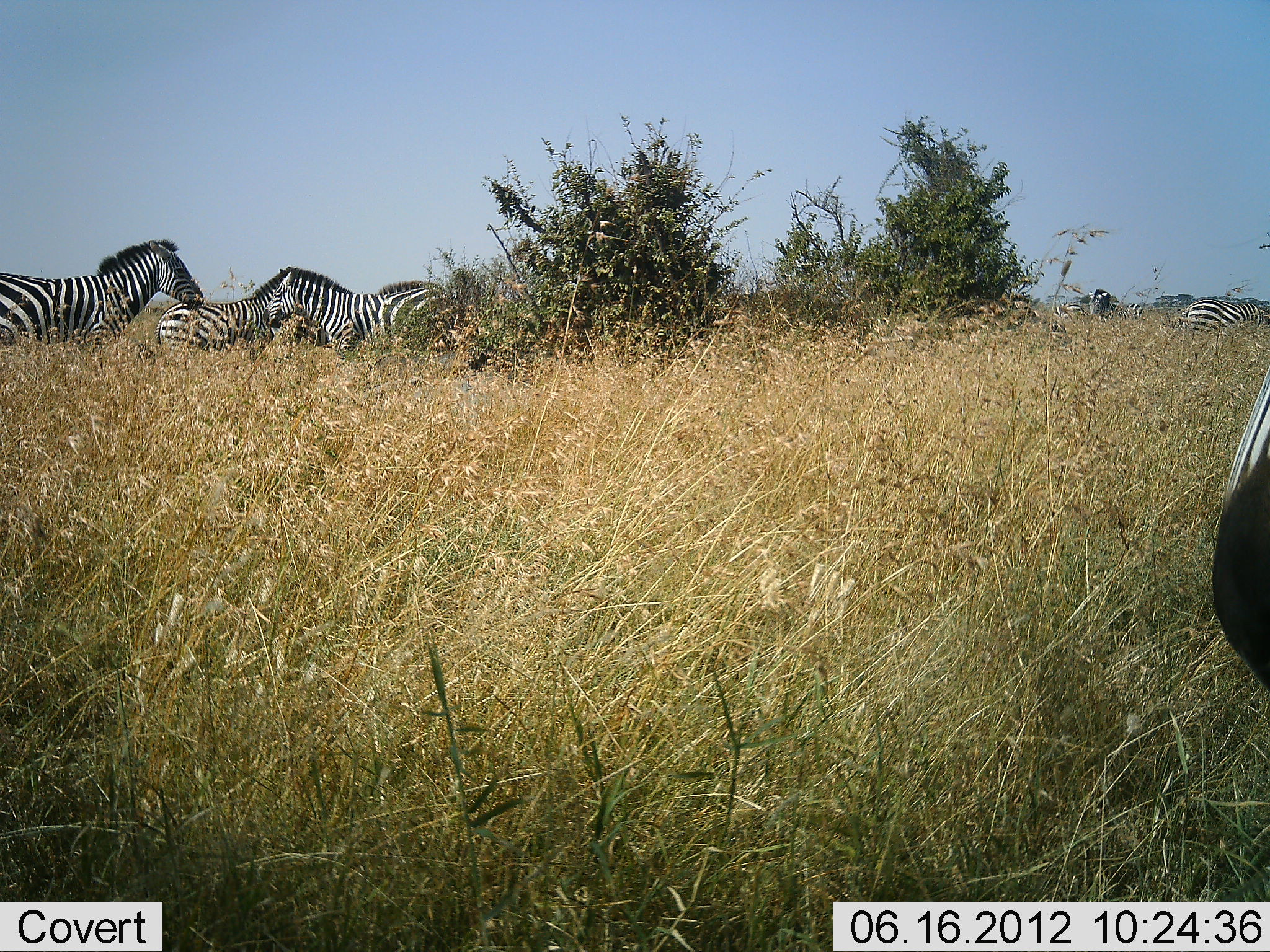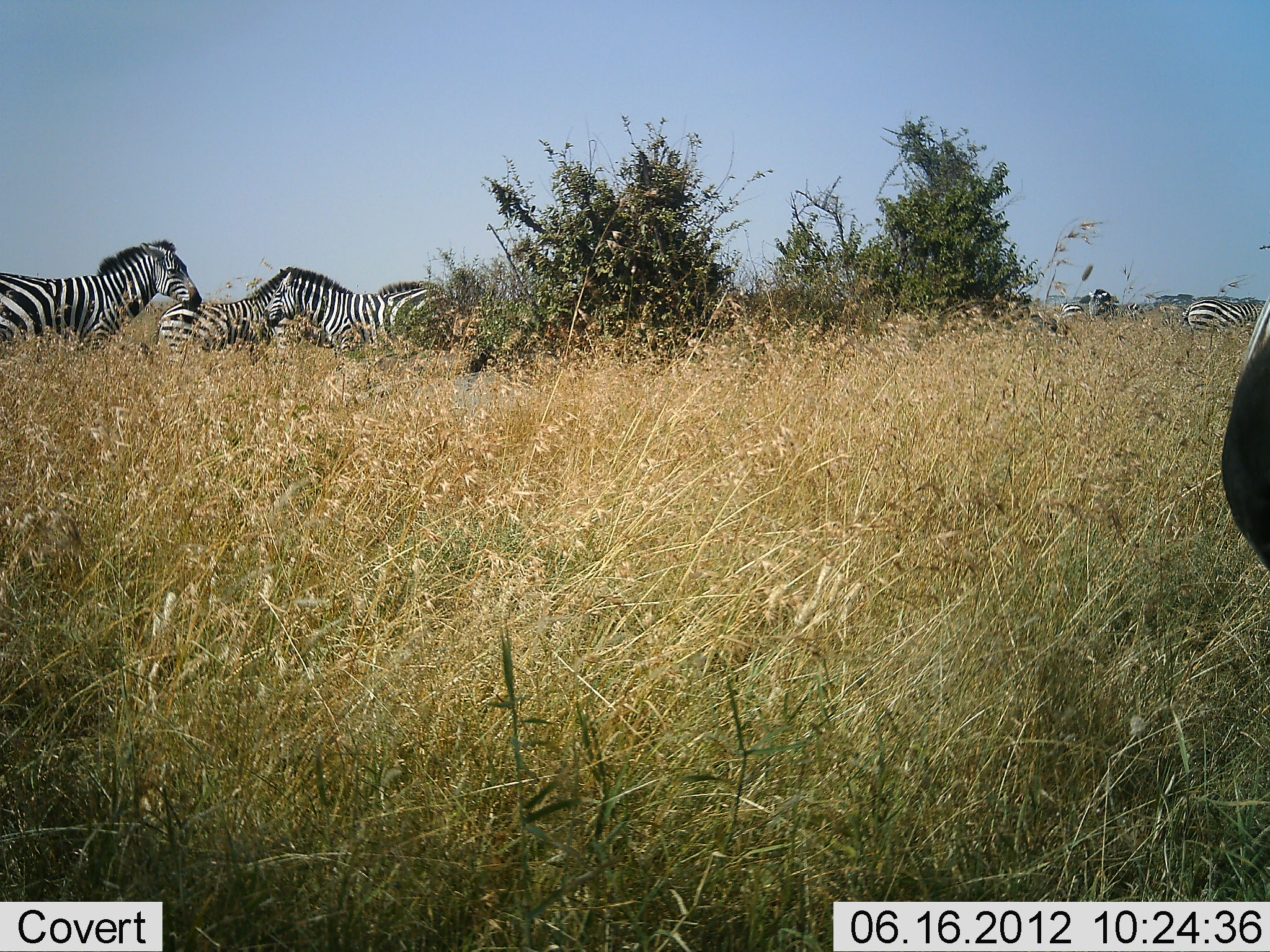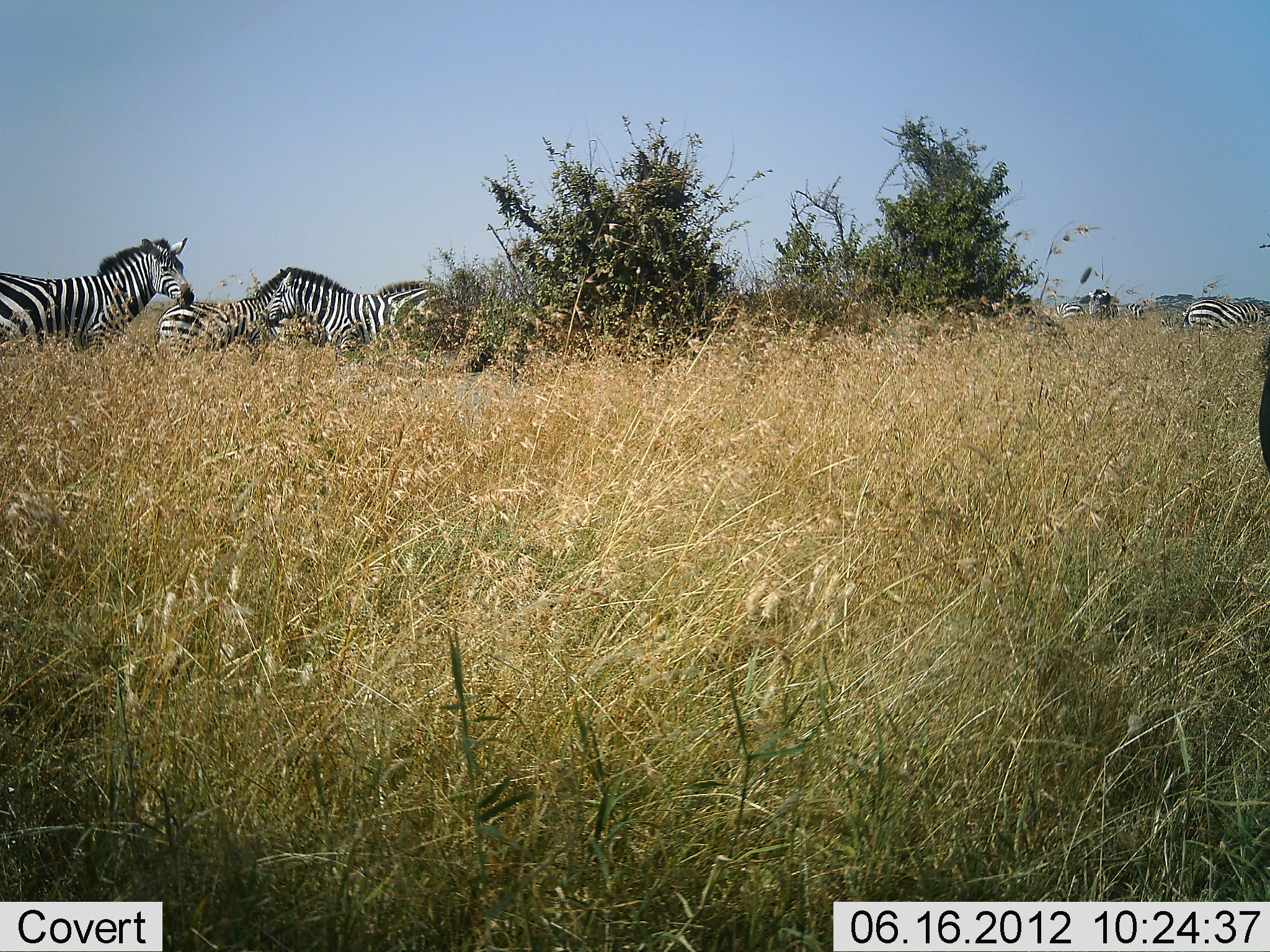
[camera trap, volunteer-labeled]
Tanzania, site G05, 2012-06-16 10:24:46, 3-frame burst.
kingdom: Animalia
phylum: Chordata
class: Mammalia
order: Perissodactyla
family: Equidae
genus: Equus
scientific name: Equus quagga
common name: plains zebra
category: zebra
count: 6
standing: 100%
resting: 0%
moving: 0%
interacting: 0%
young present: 9%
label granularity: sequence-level